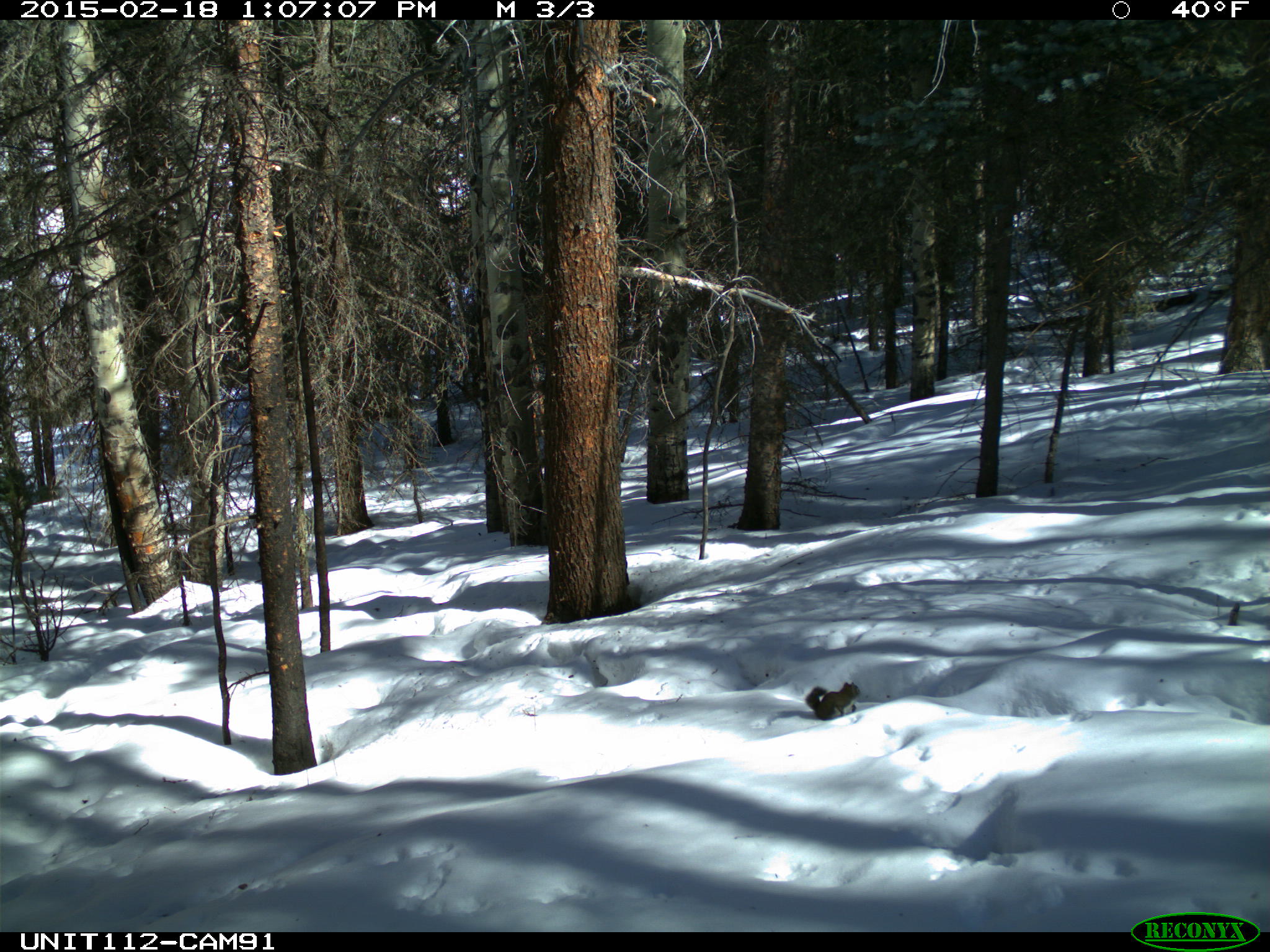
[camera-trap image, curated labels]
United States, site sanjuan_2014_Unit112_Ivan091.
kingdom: Animalia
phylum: Chordata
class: Mammalia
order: Rodentia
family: Sciuridae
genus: Tamiasciurus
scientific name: Tamiasciurus hudsonicus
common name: american red squirrel